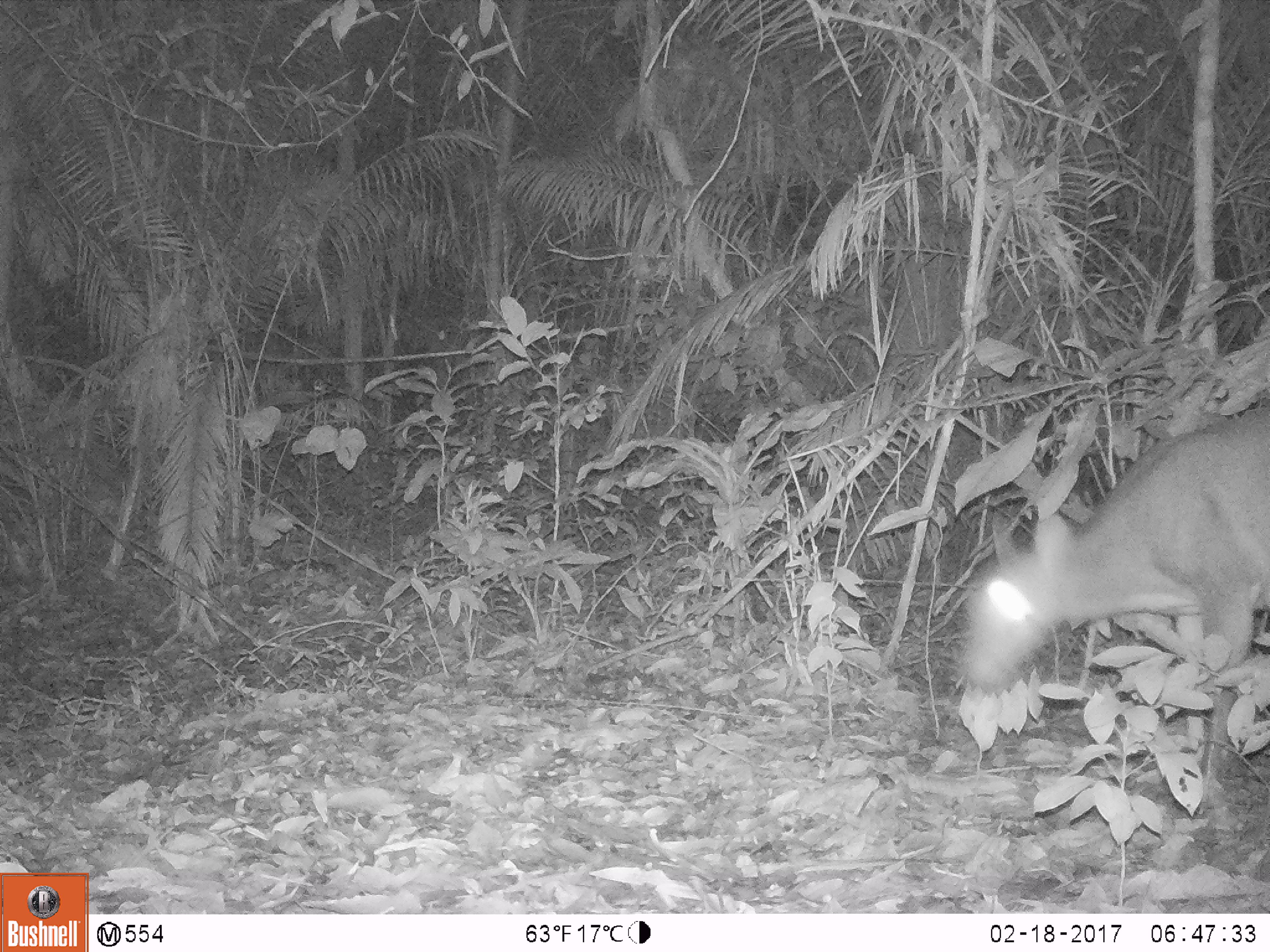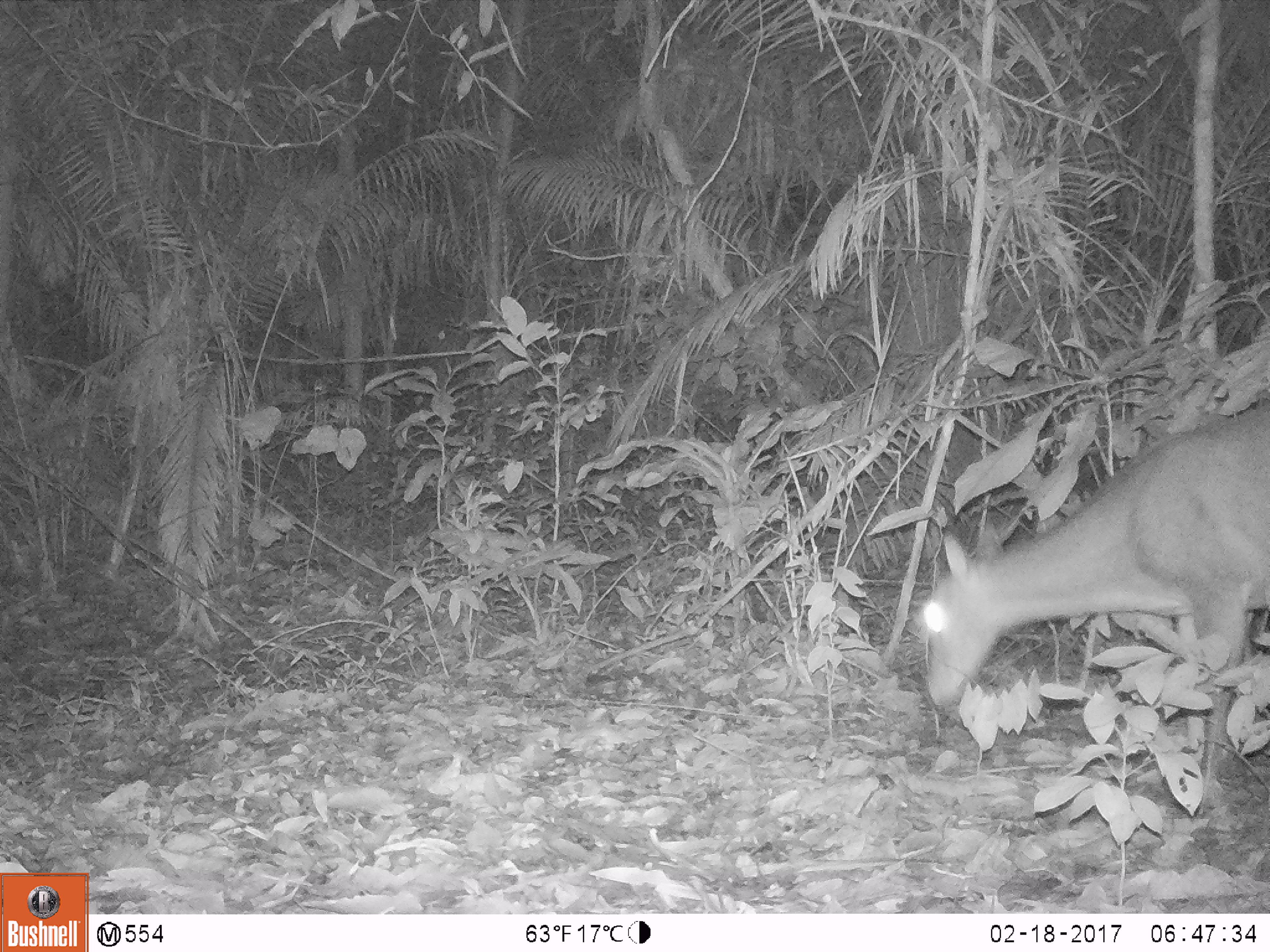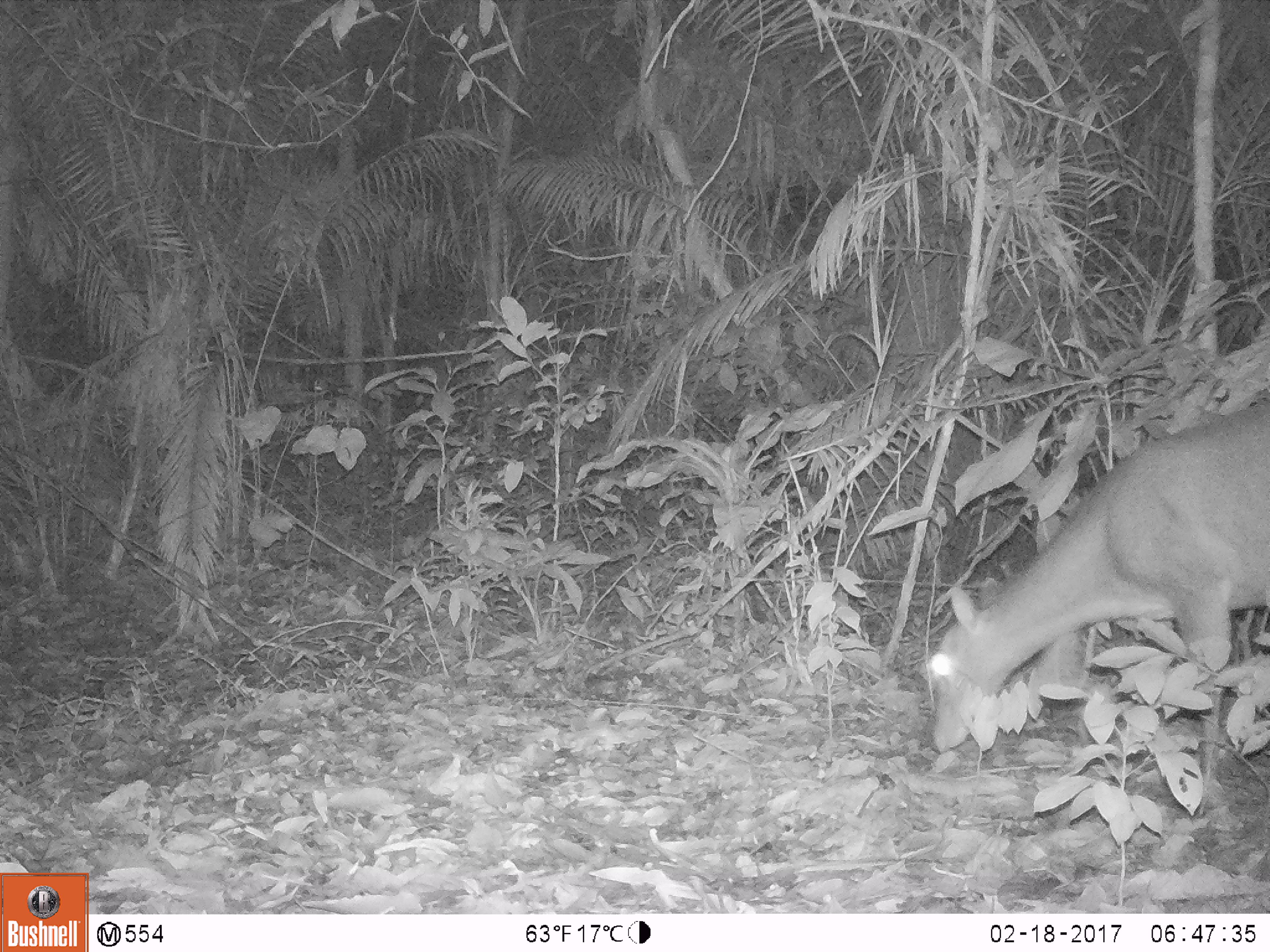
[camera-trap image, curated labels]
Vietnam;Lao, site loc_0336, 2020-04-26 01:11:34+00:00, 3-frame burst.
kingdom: Animalia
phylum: Chordata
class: Mammalia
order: Artiodactyla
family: Cervidae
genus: Muntiacus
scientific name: Muntiacus vuquangensis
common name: large-antlered muntjac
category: large antlered muntjac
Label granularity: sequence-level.